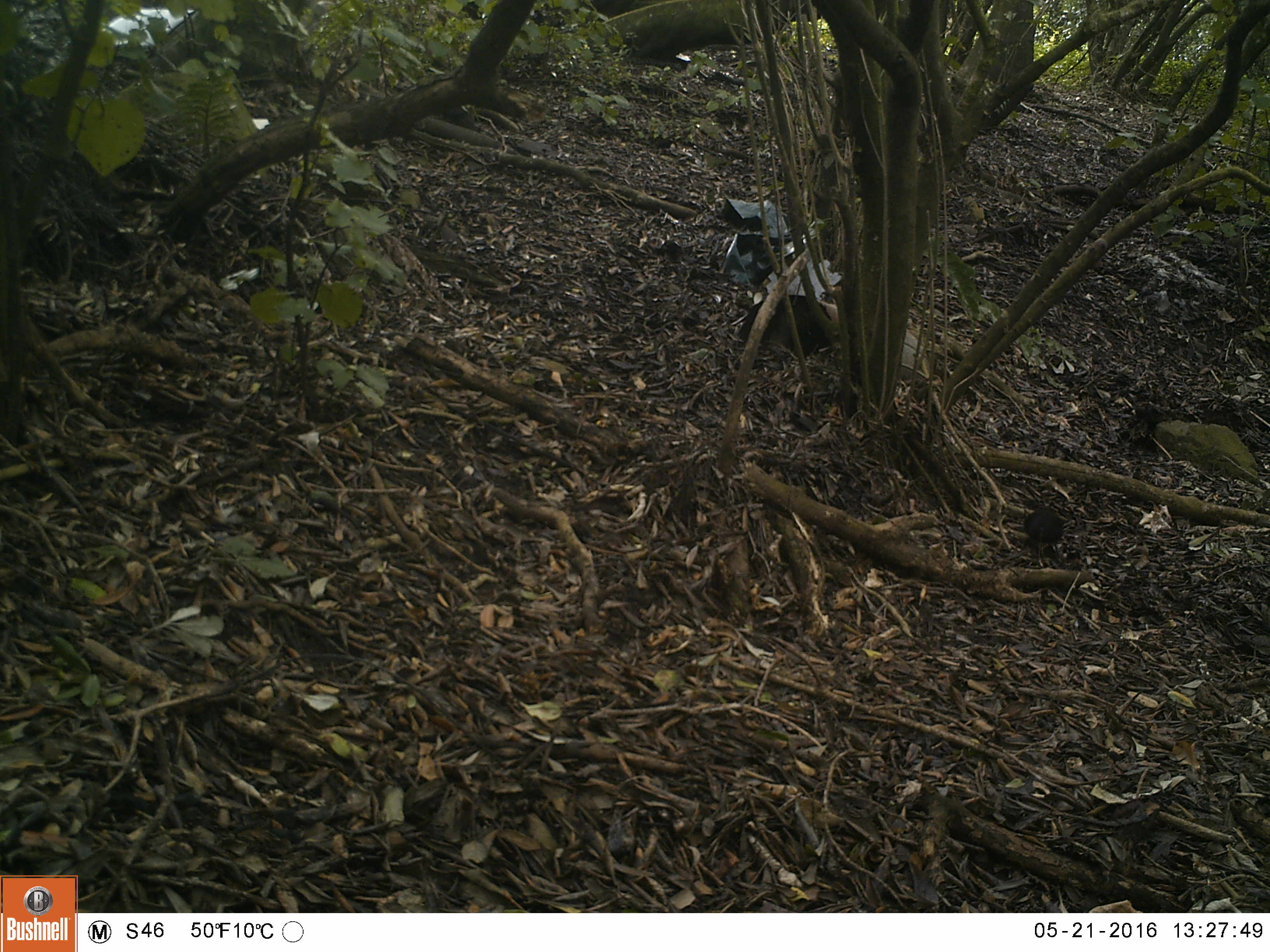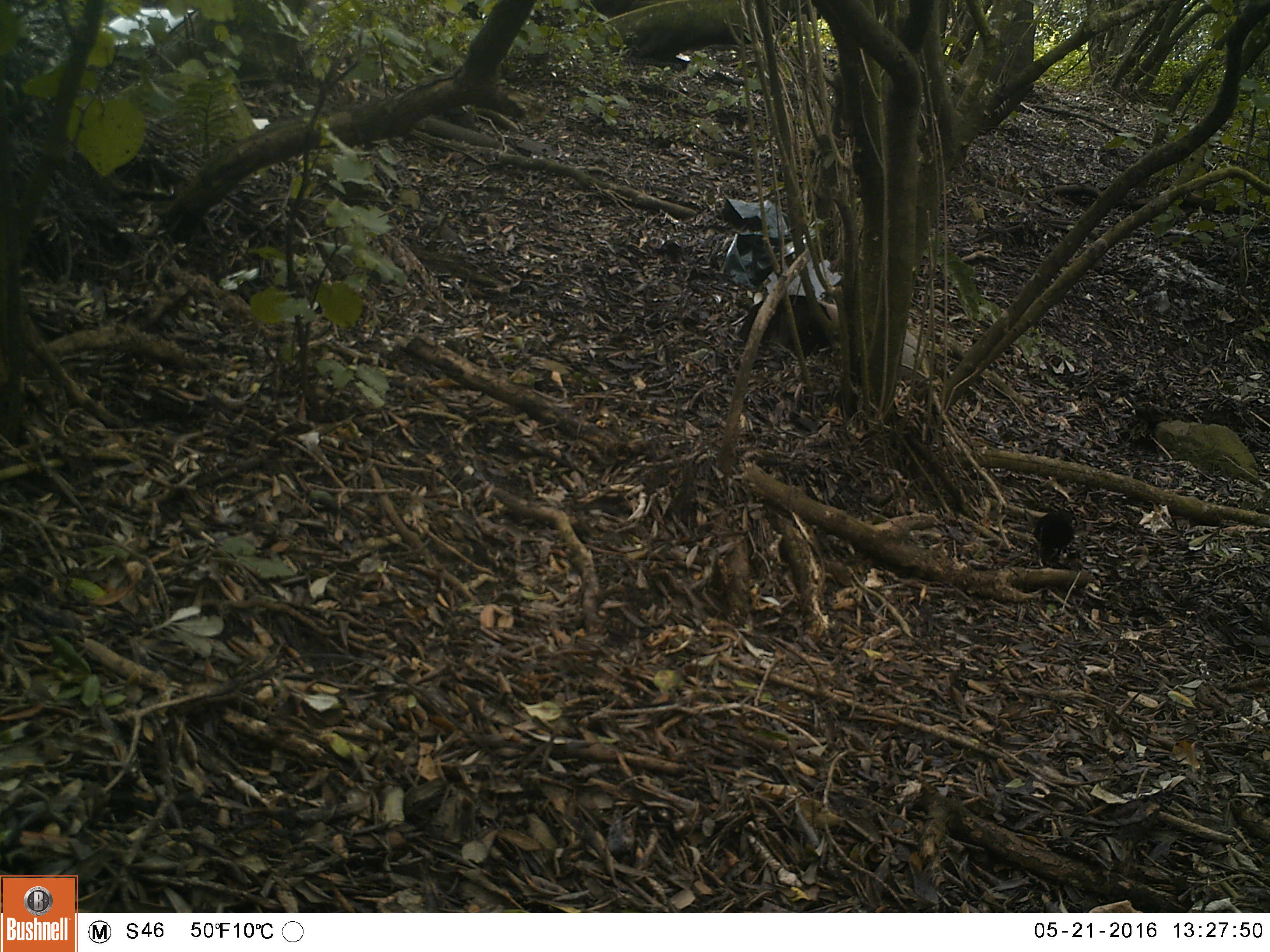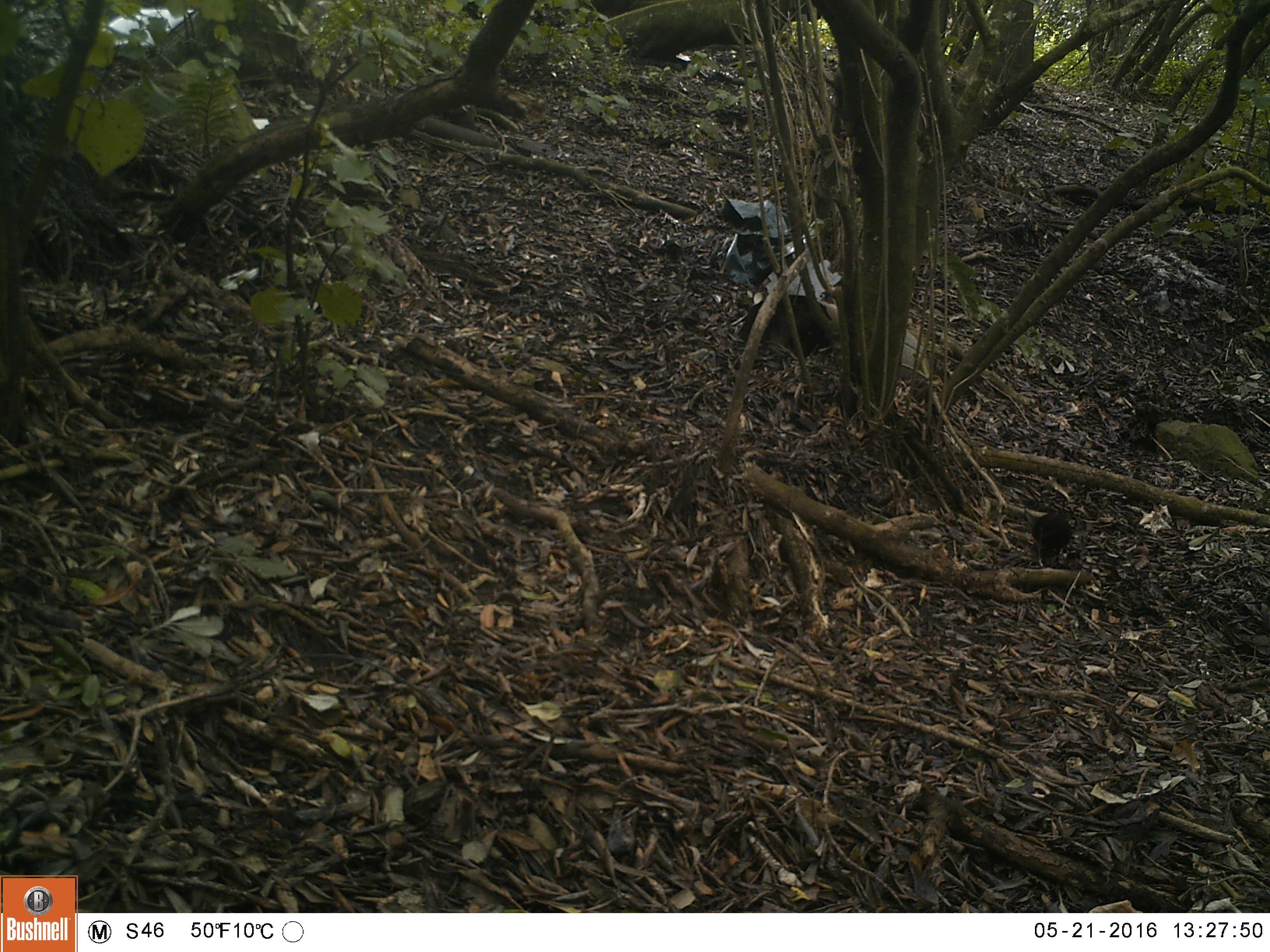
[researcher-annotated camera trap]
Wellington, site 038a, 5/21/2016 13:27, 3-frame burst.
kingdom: Animalia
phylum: Chordata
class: Aves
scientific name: Aves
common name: bird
Bird (Aves).